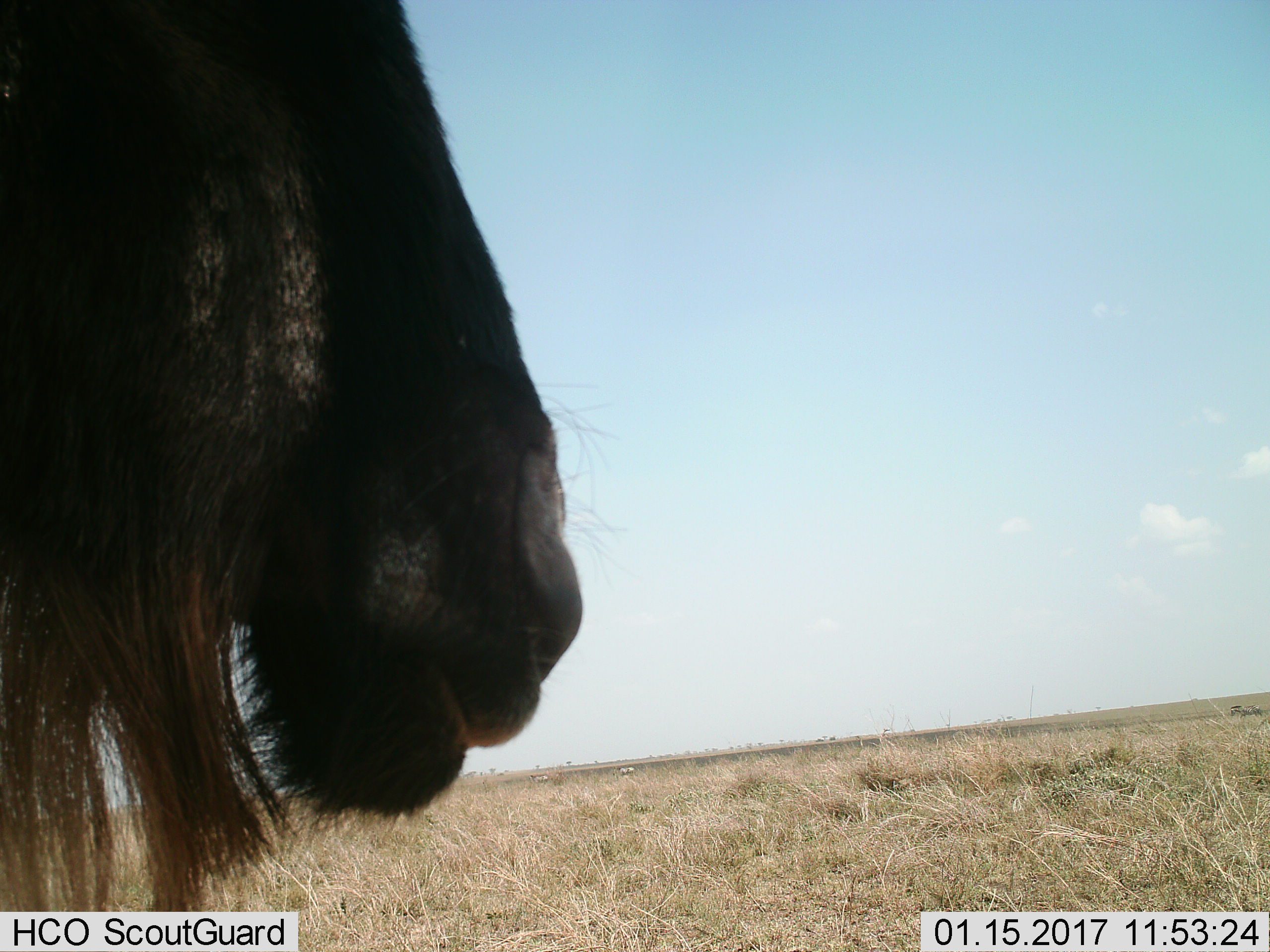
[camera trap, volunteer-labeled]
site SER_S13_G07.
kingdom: Animalia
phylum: Chordata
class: Mammalia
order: Artiodactyla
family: Bovidae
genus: Connochaetes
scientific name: Connochaetes taurinus taurinus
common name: blue wildebeest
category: wildebeestblue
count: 1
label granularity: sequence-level